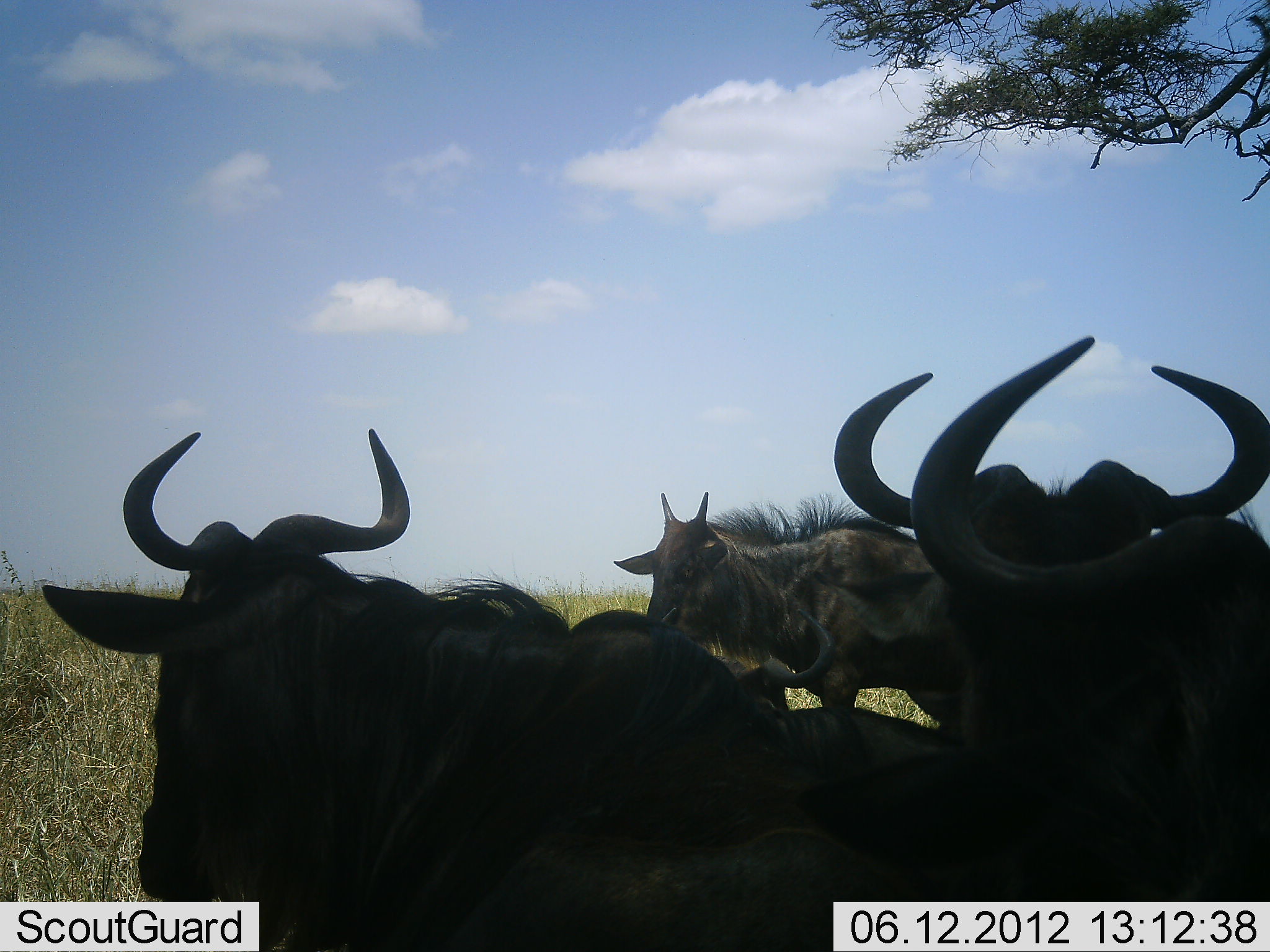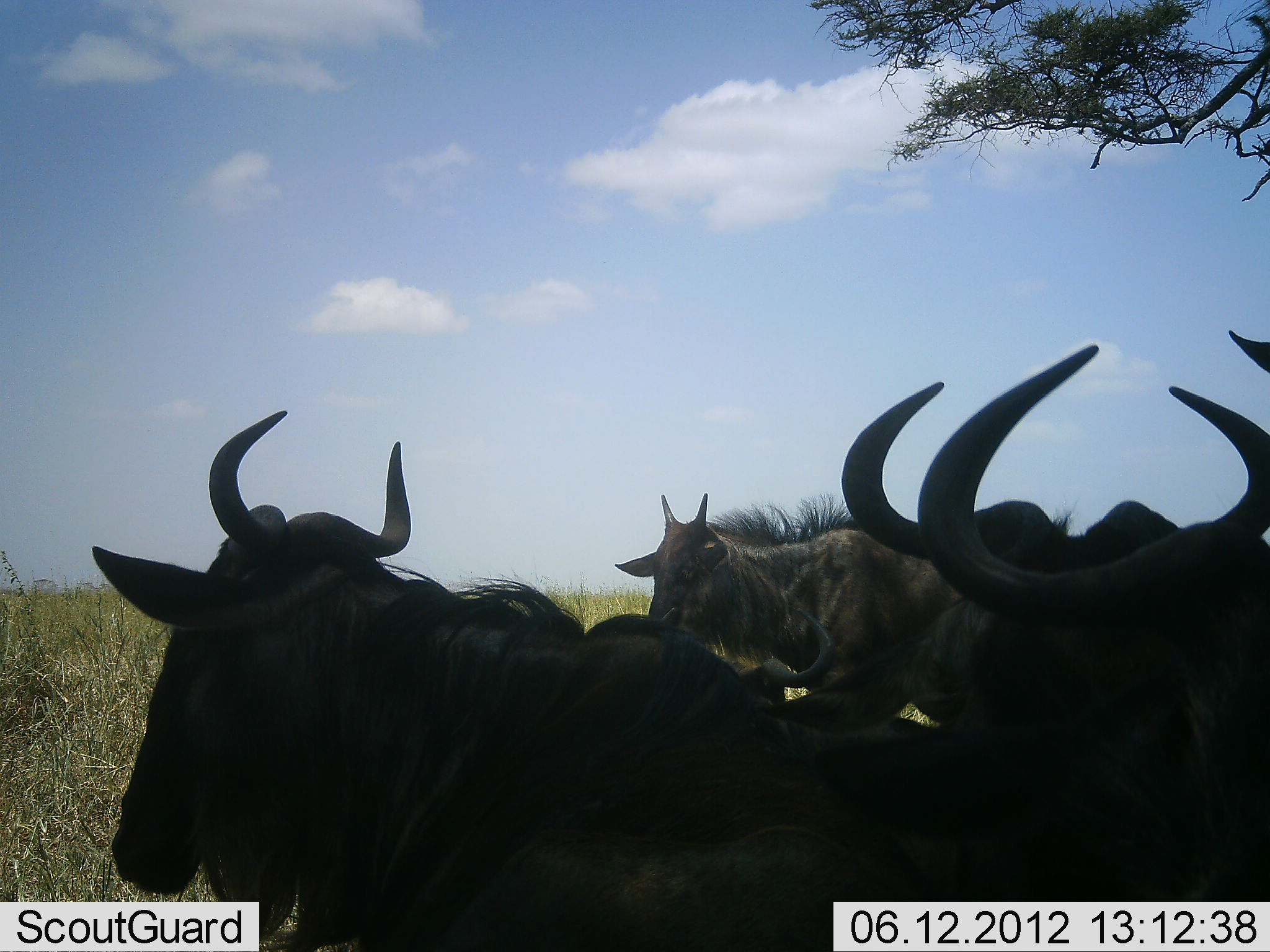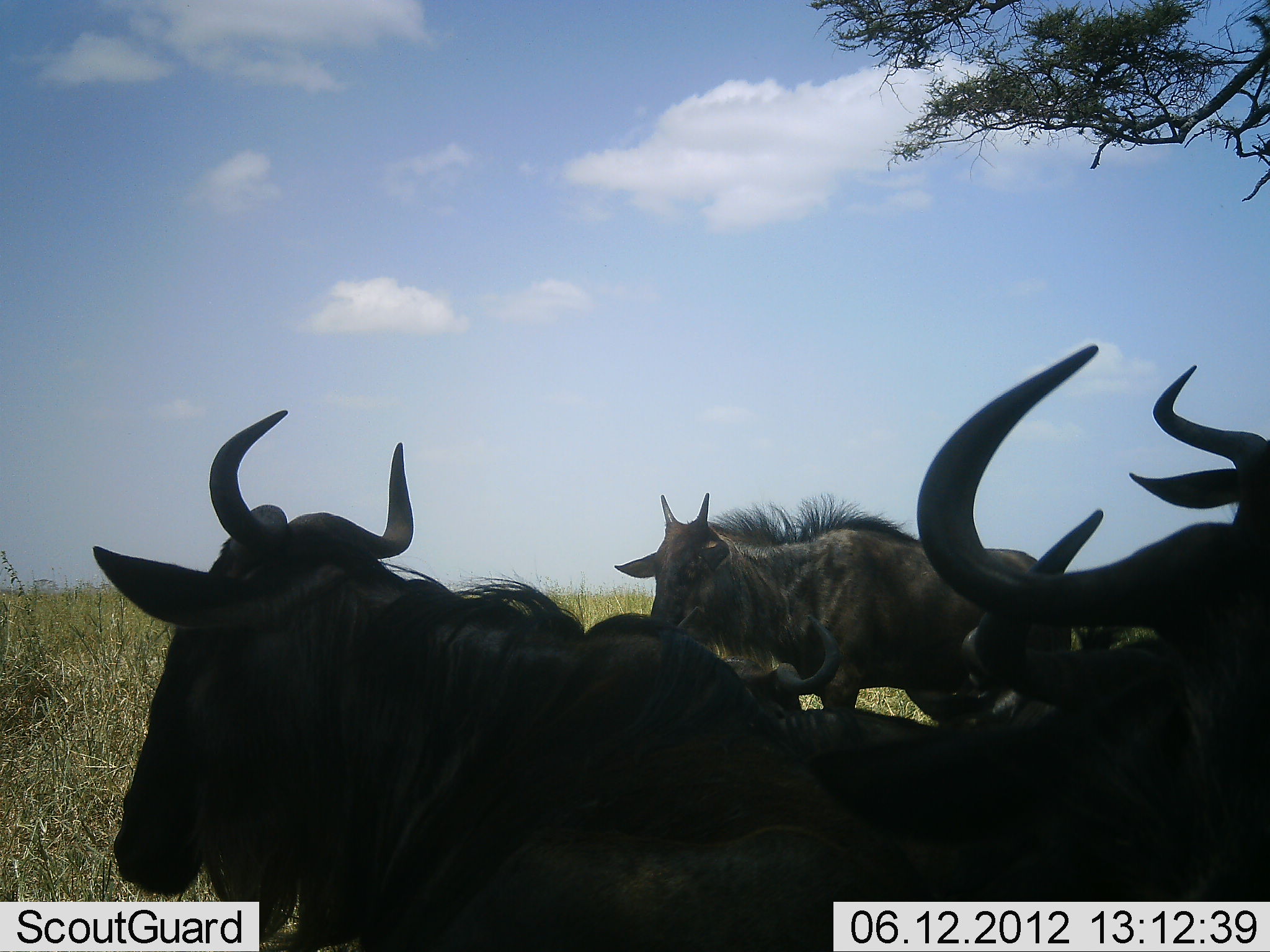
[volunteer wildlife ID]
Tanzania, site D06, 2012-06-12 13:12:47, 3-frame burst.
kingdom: Animalia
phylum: Chordata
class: Mammalia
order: Artiodactyla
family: Bovidae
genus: Connochaetes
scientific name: Connochaetes taurinus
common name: blue wildebeest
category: wildebeest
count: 5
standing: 70%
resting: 50%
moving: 0%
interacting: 20%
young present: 30%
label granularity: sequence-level